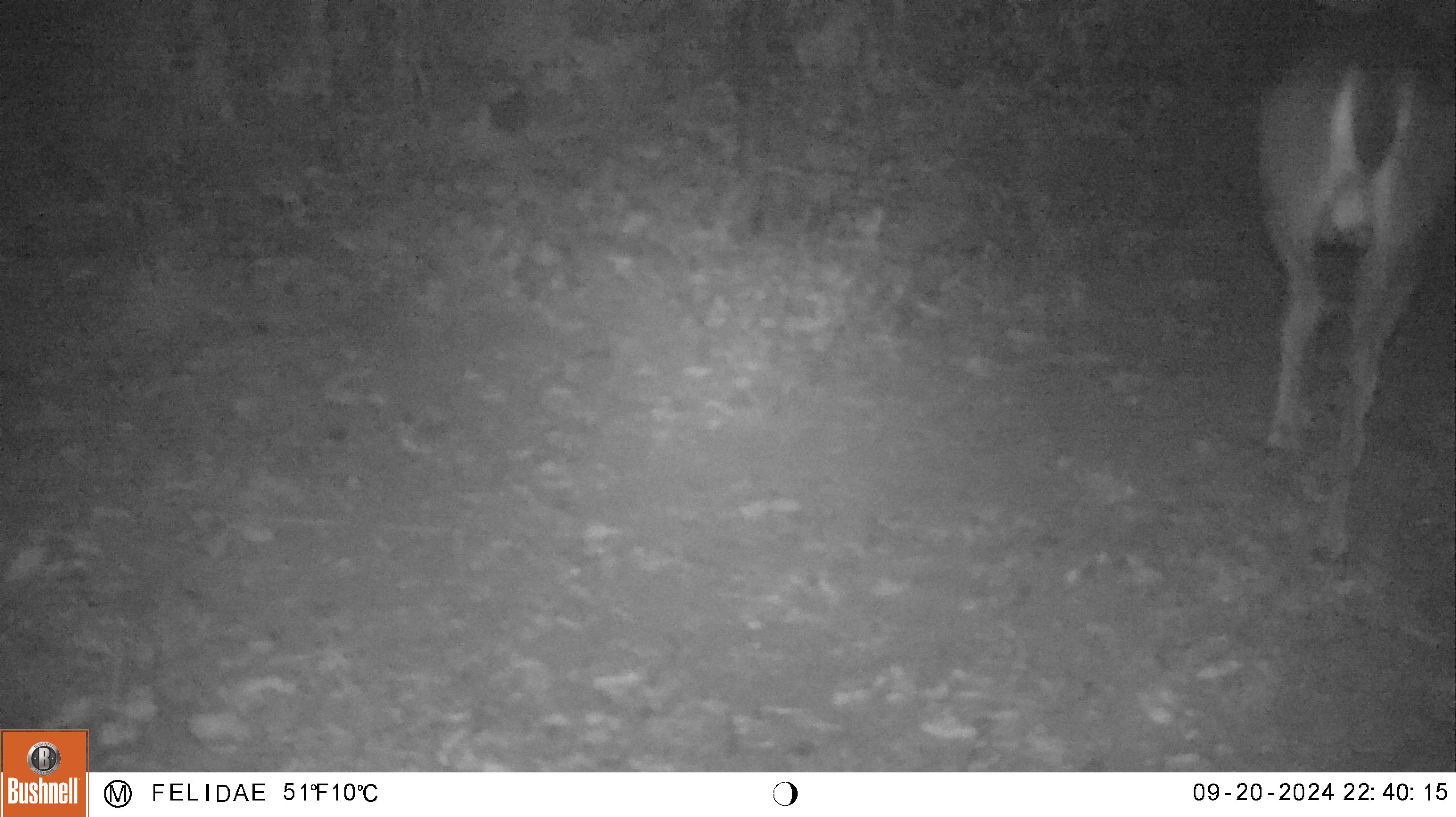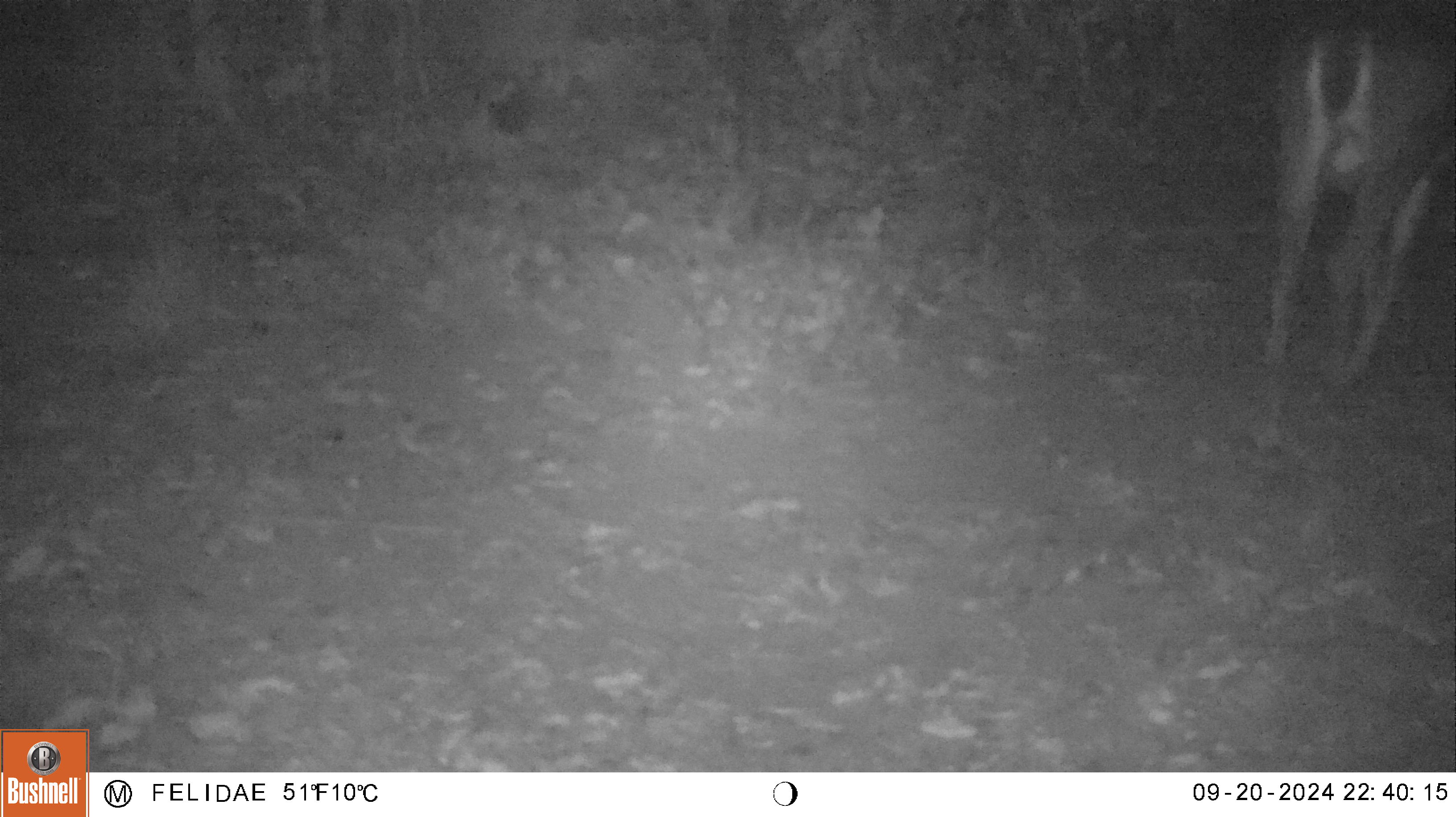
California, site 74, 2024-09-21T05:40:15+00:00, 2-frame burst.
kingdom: Animalia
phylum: Chordata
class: Mammalia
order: Artiodactyla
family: Cervidae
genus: Odocoileus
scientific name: Odocoileus hemionus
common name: mule deer